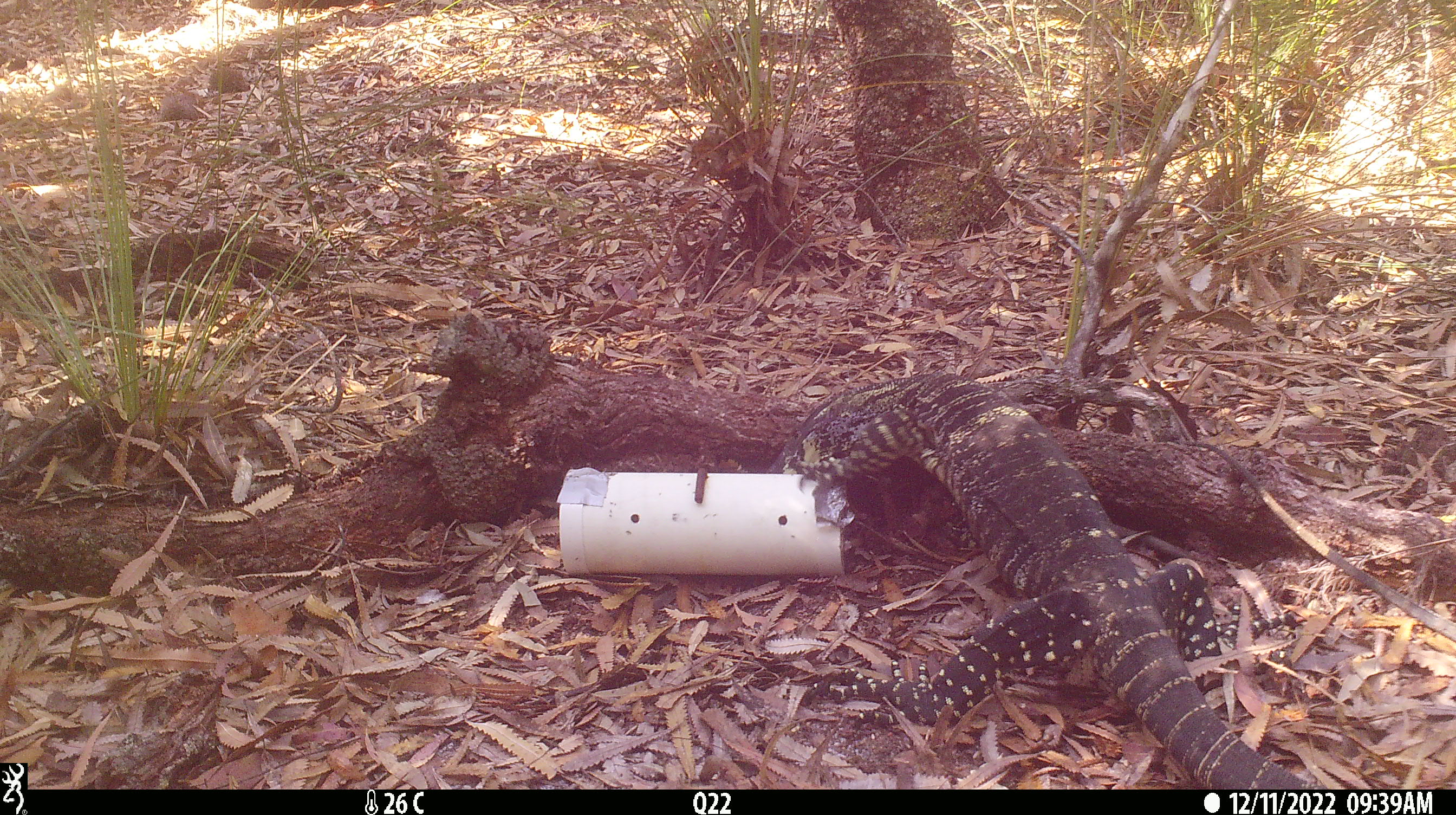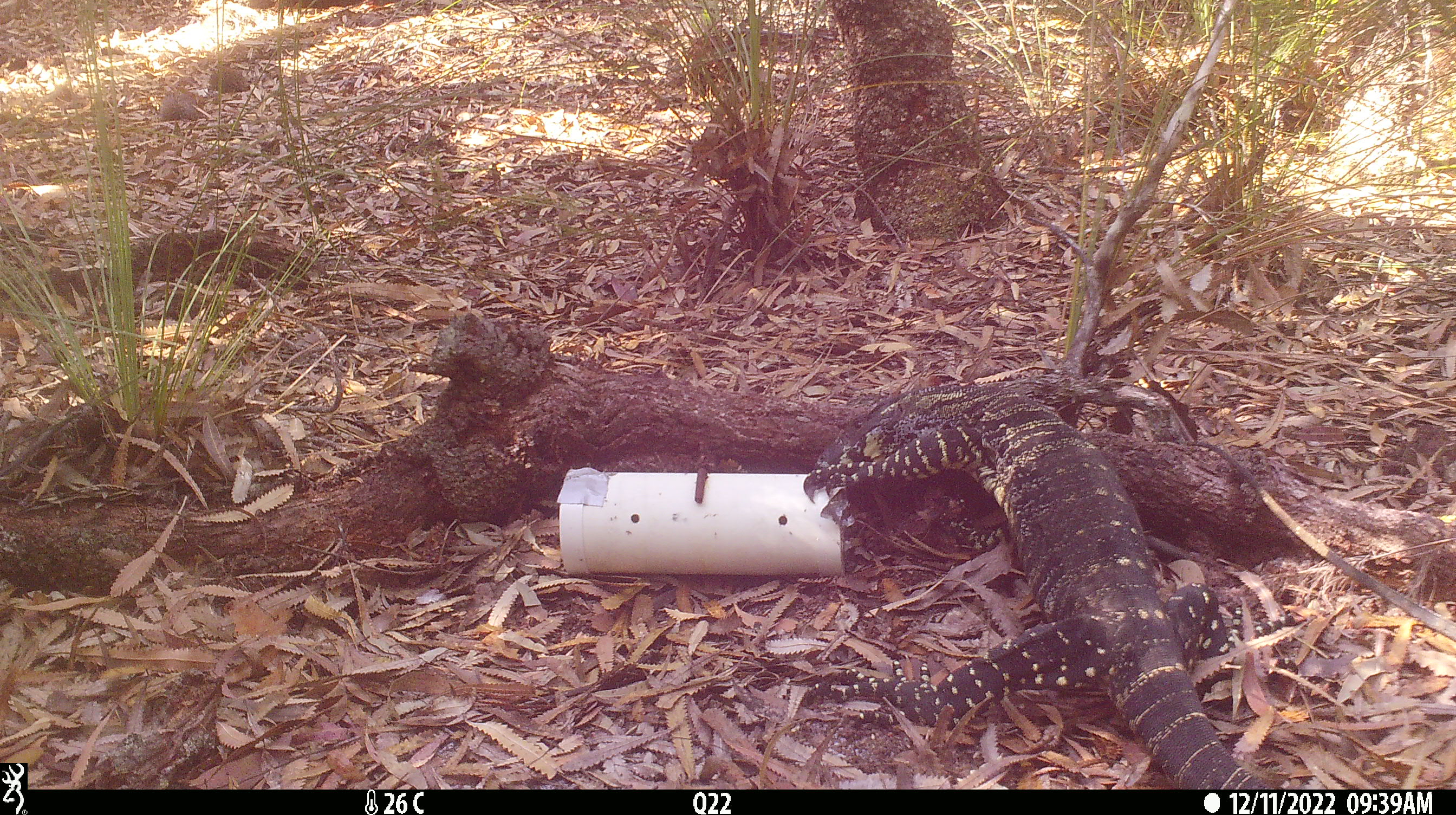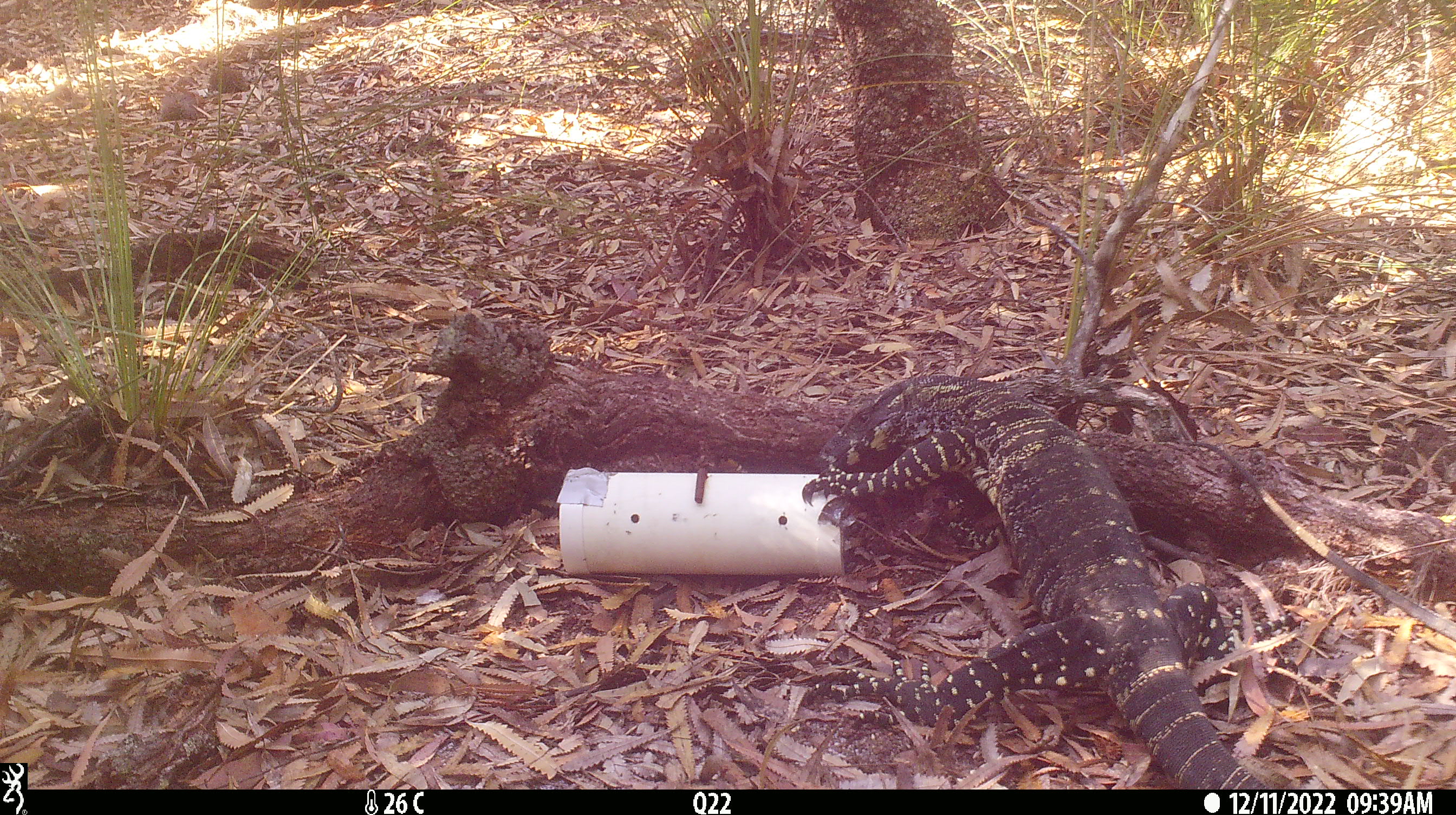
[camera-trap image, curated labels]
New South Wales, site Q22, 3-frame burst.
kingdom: Animalia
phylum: Chordata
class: Reptilia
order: Squamata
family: Varanidae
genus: Varanus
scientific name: Varanus varius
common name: lace monitor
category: goanna